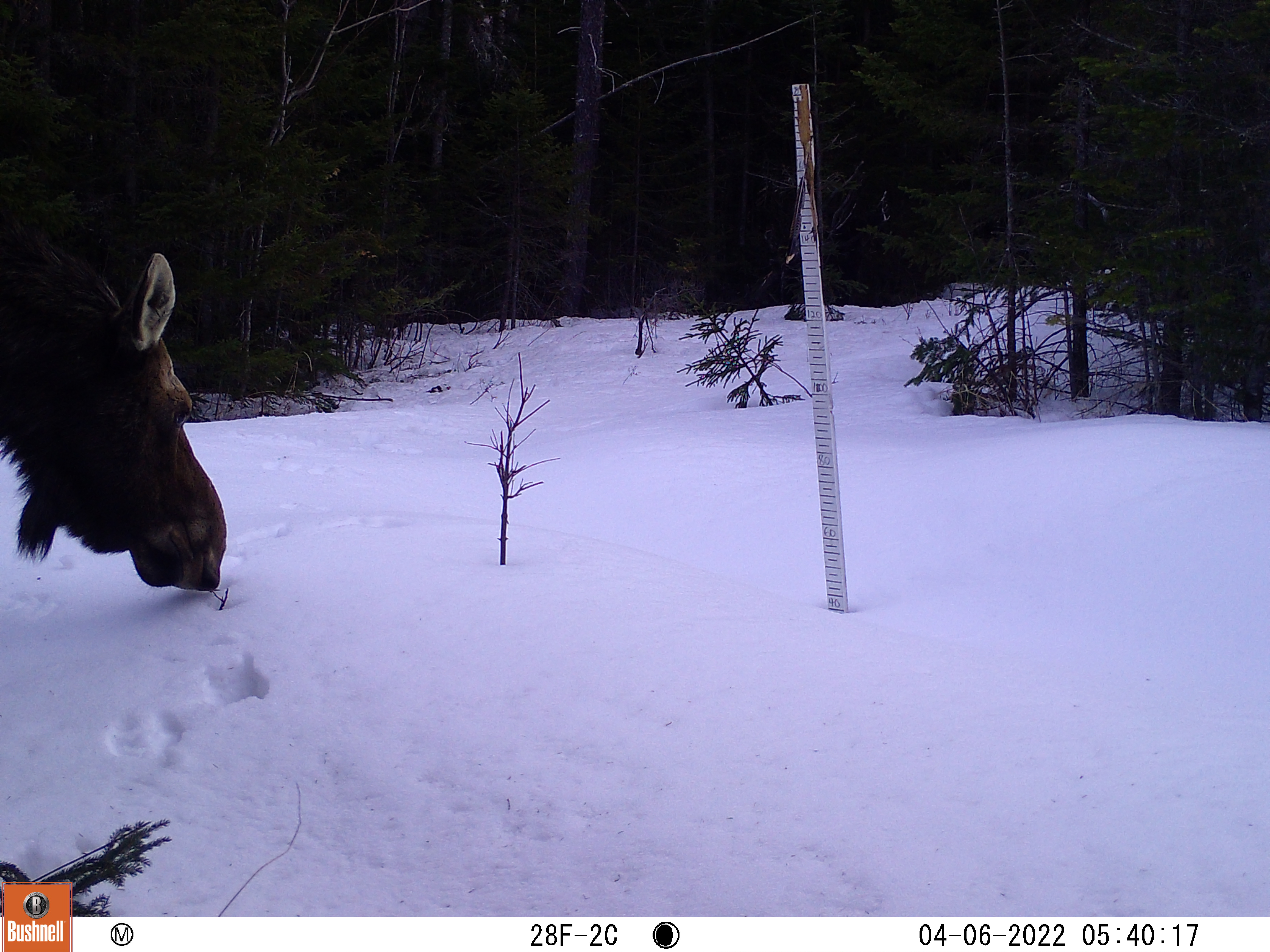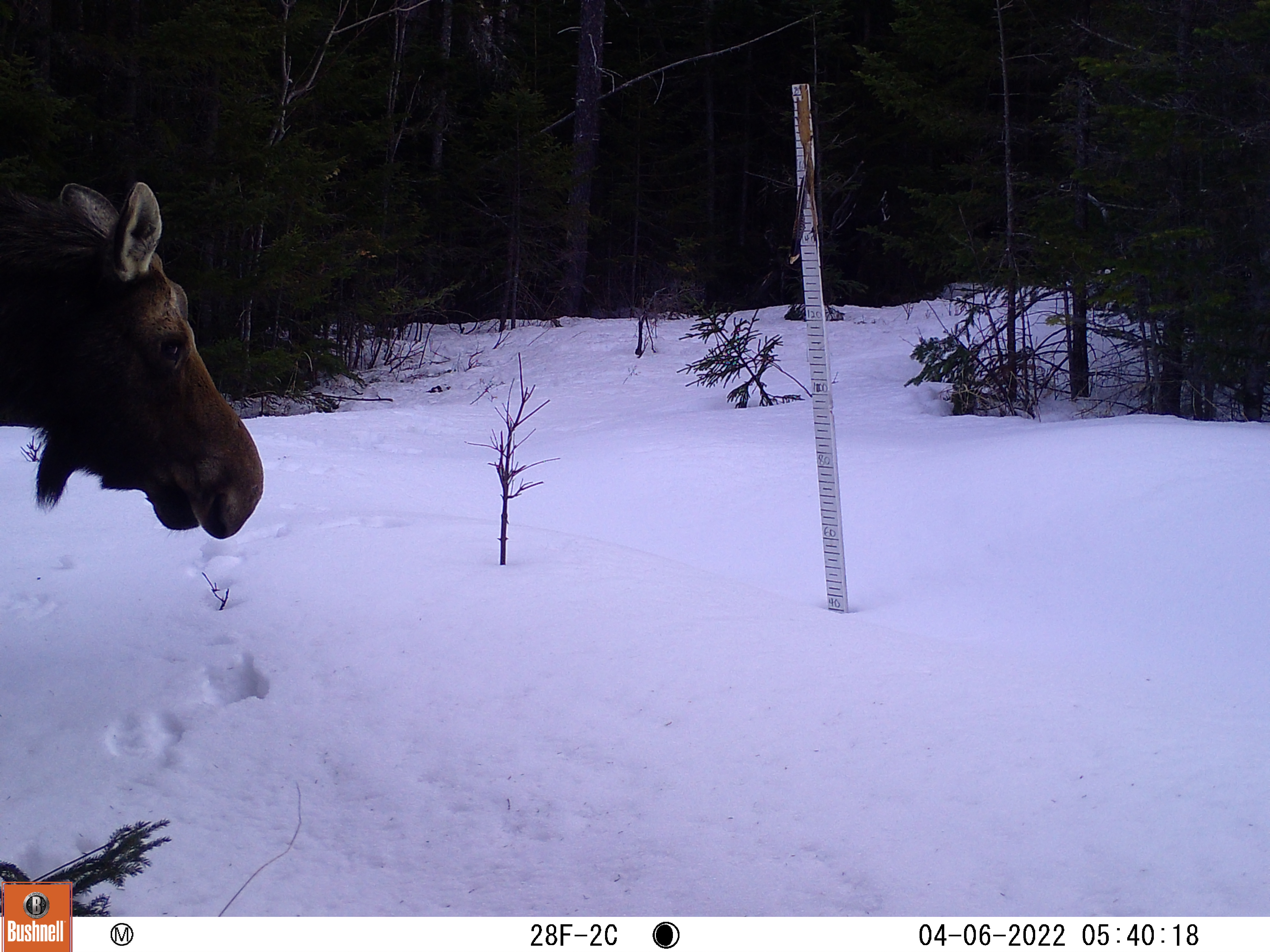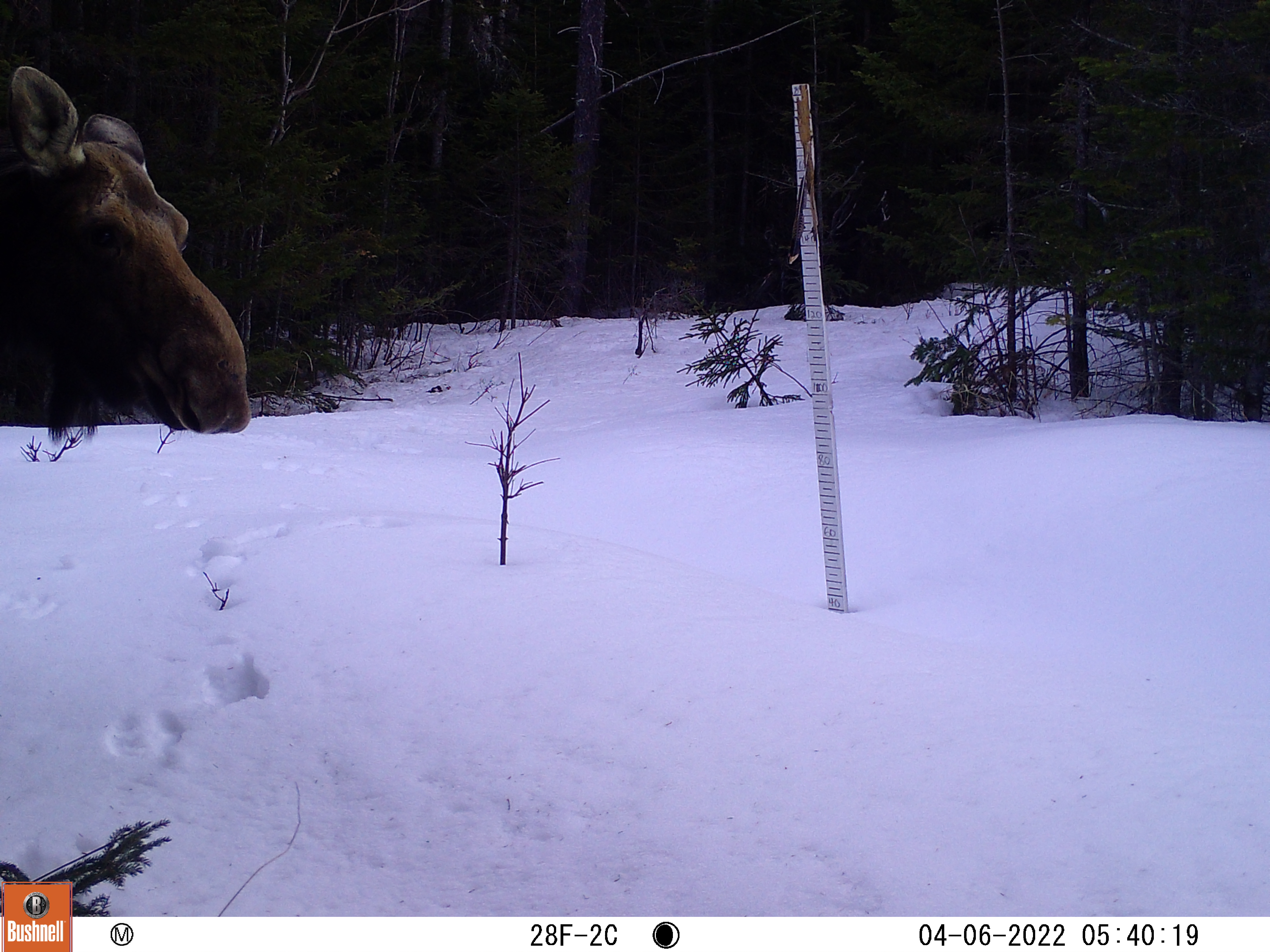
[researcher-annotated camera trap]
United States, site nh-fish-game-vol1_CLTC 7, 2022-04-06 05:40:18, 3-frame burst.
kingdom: Animalia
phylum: Chordata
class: Mammalia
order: Artiodactyla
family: Cervidae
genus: Alces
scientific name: Alces alces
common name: moose